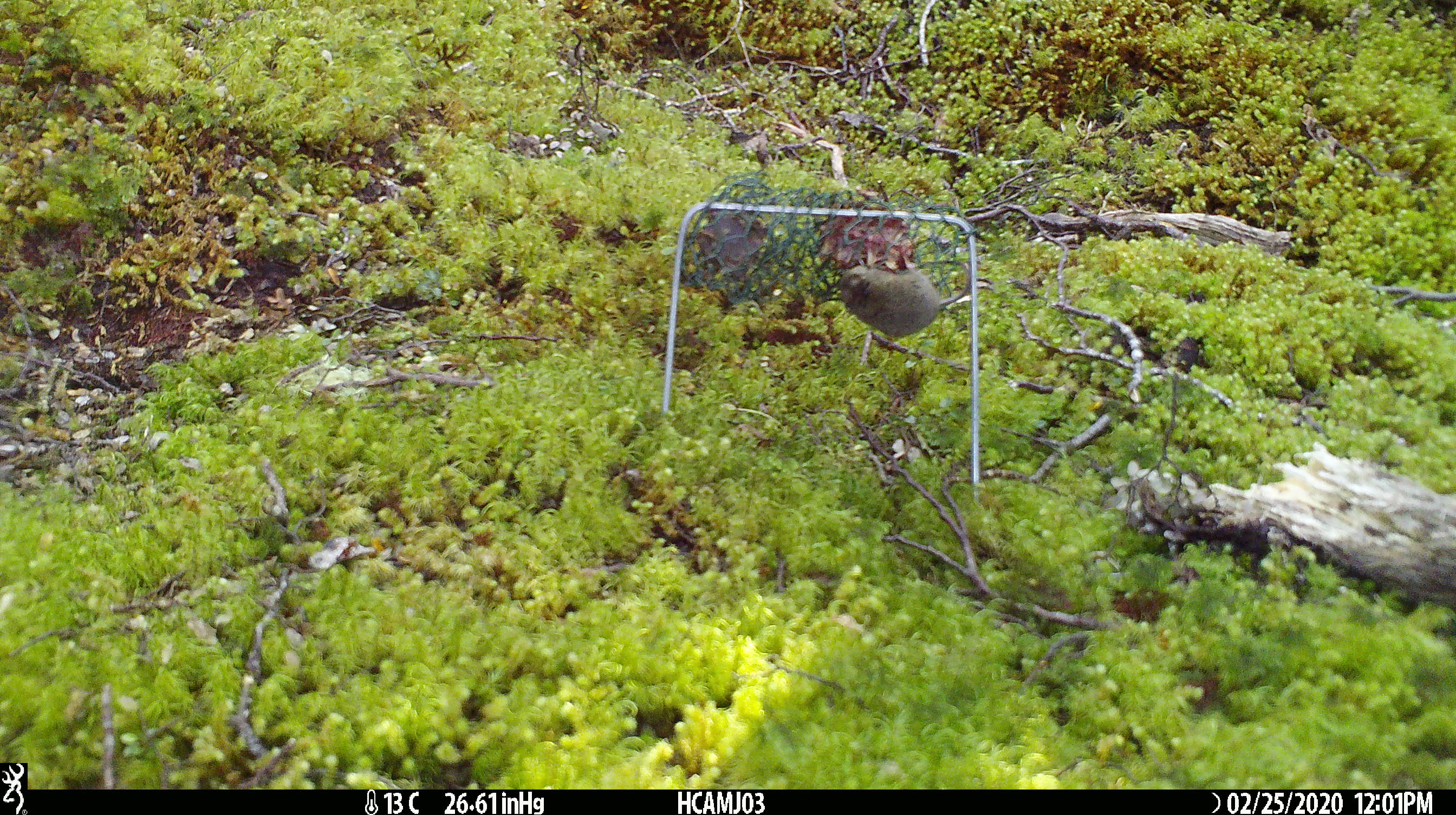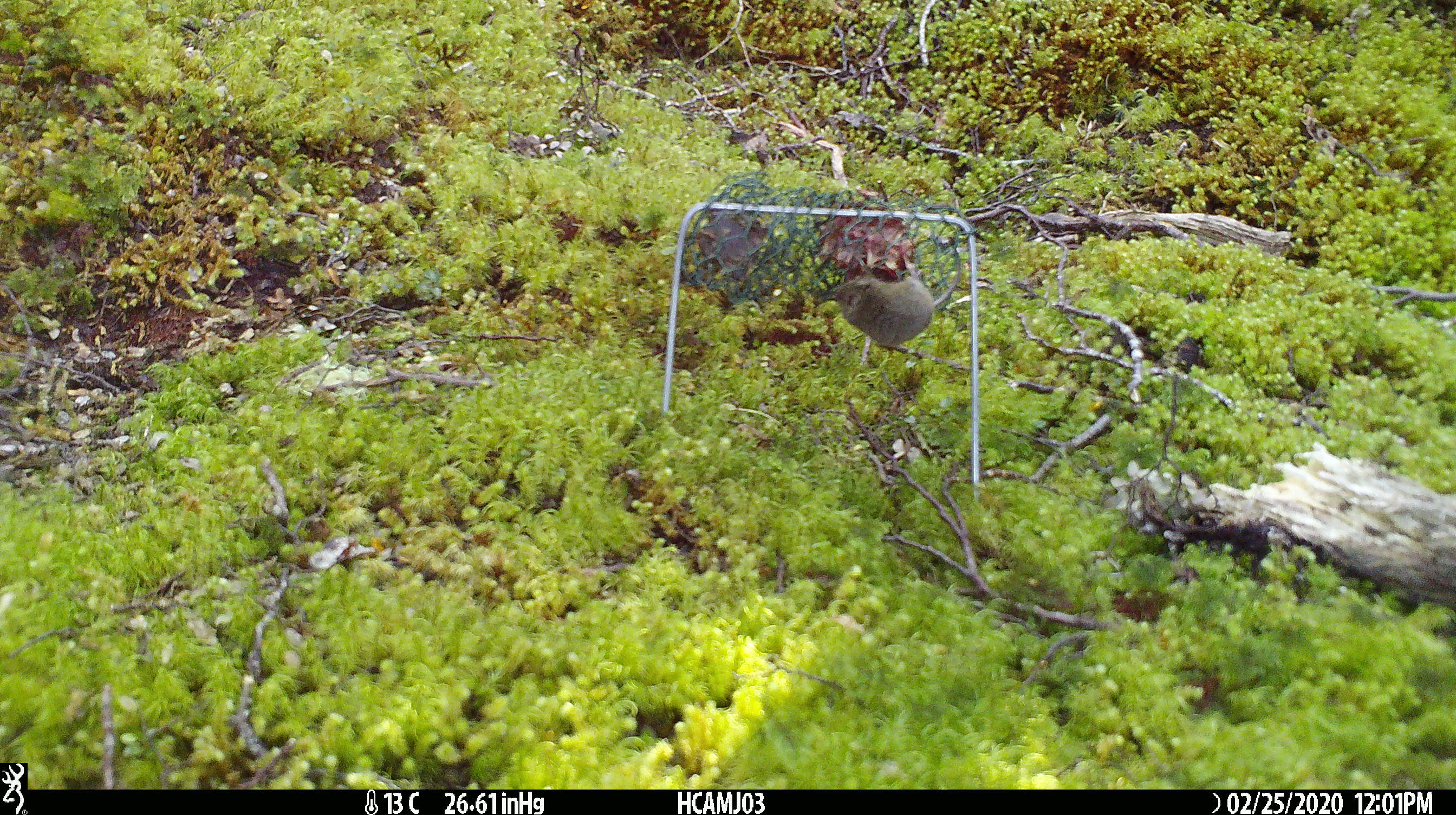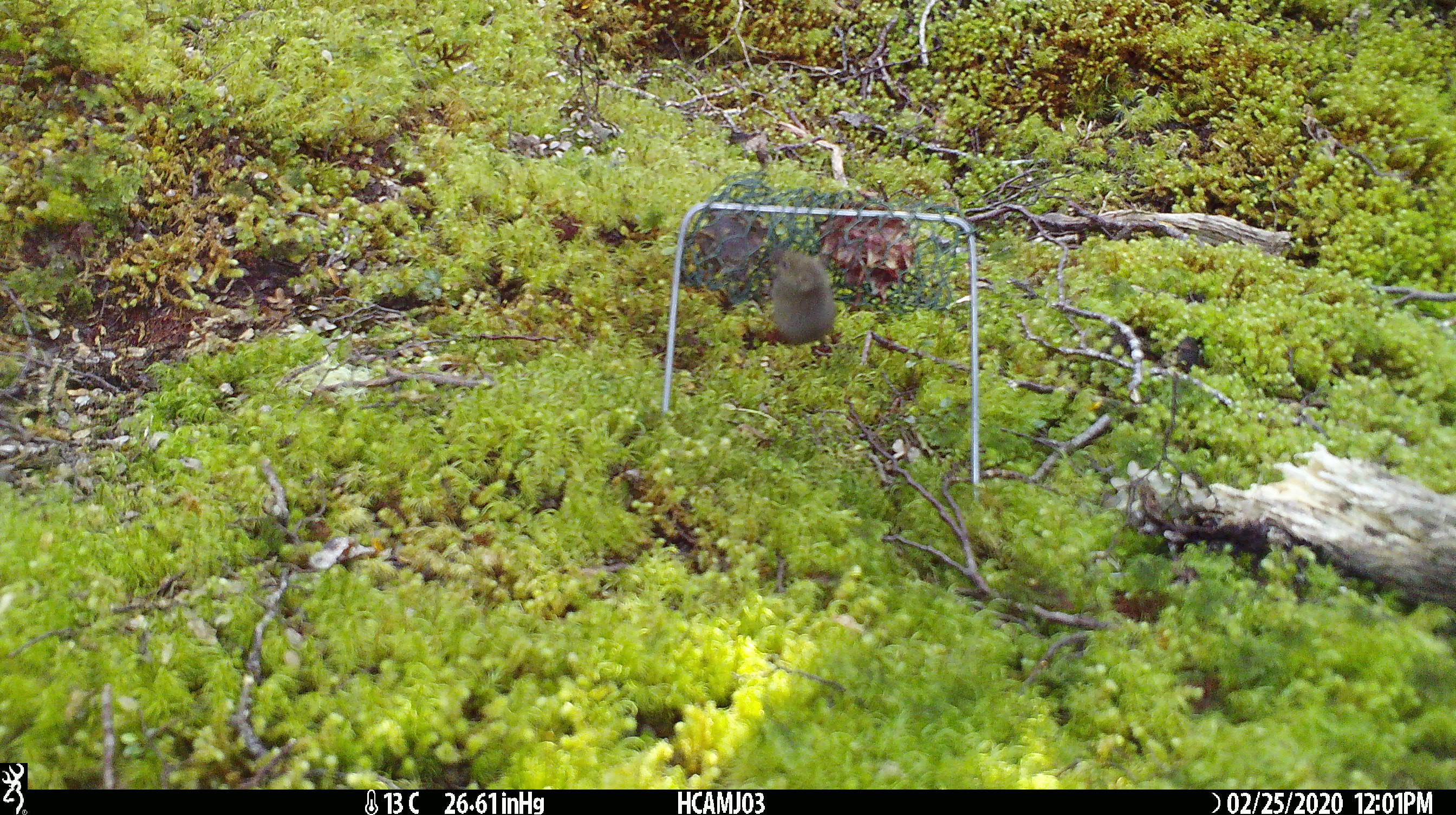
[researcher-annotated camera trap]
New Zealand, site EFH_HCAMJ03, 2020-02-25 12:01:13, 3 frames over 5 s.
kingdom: Animalia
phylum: Chordata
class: Mammalia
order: Rodentia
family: Muridae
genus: Mus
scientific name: Mus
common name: mouse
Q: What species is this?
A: Mouse (Mus).